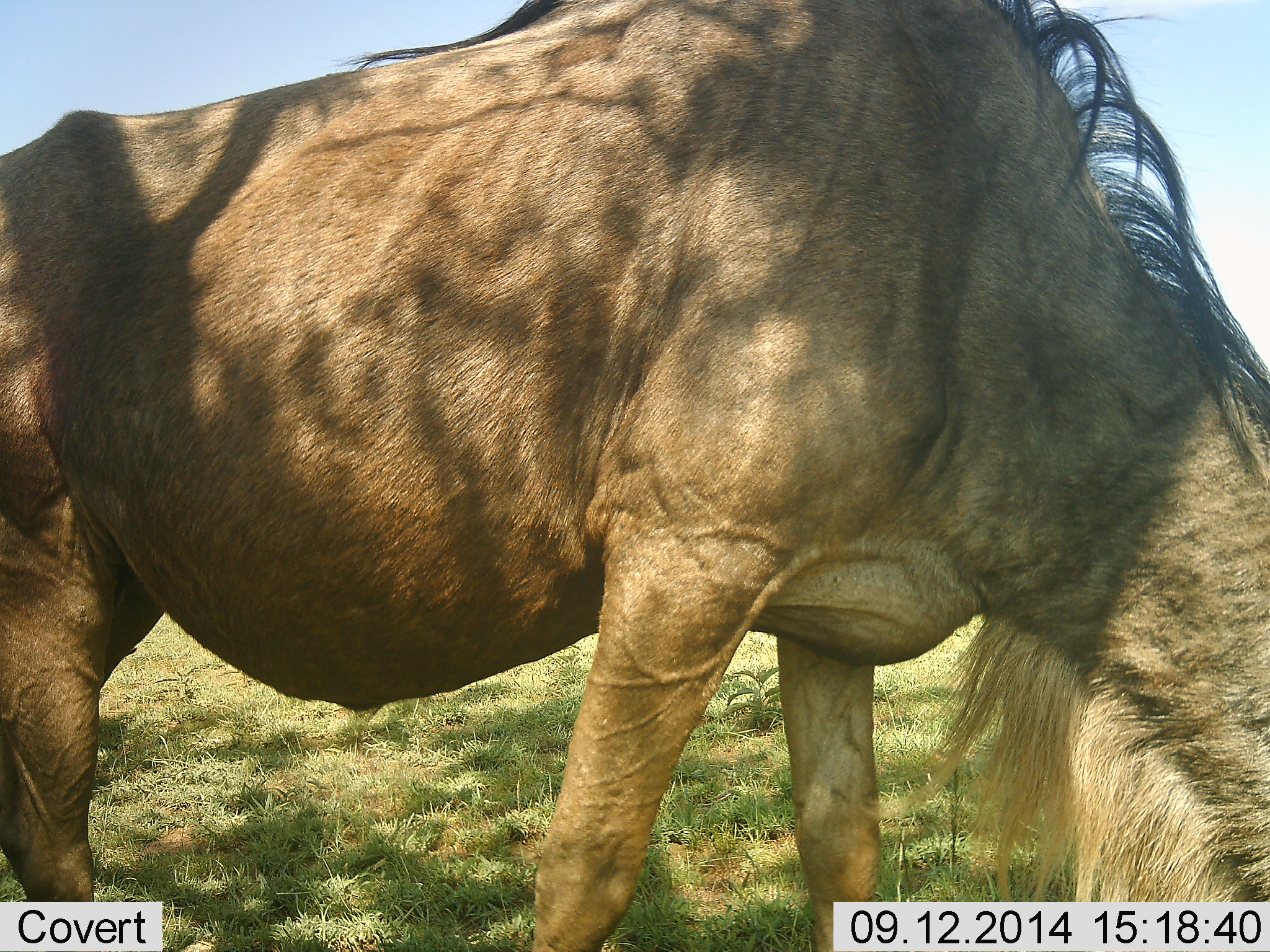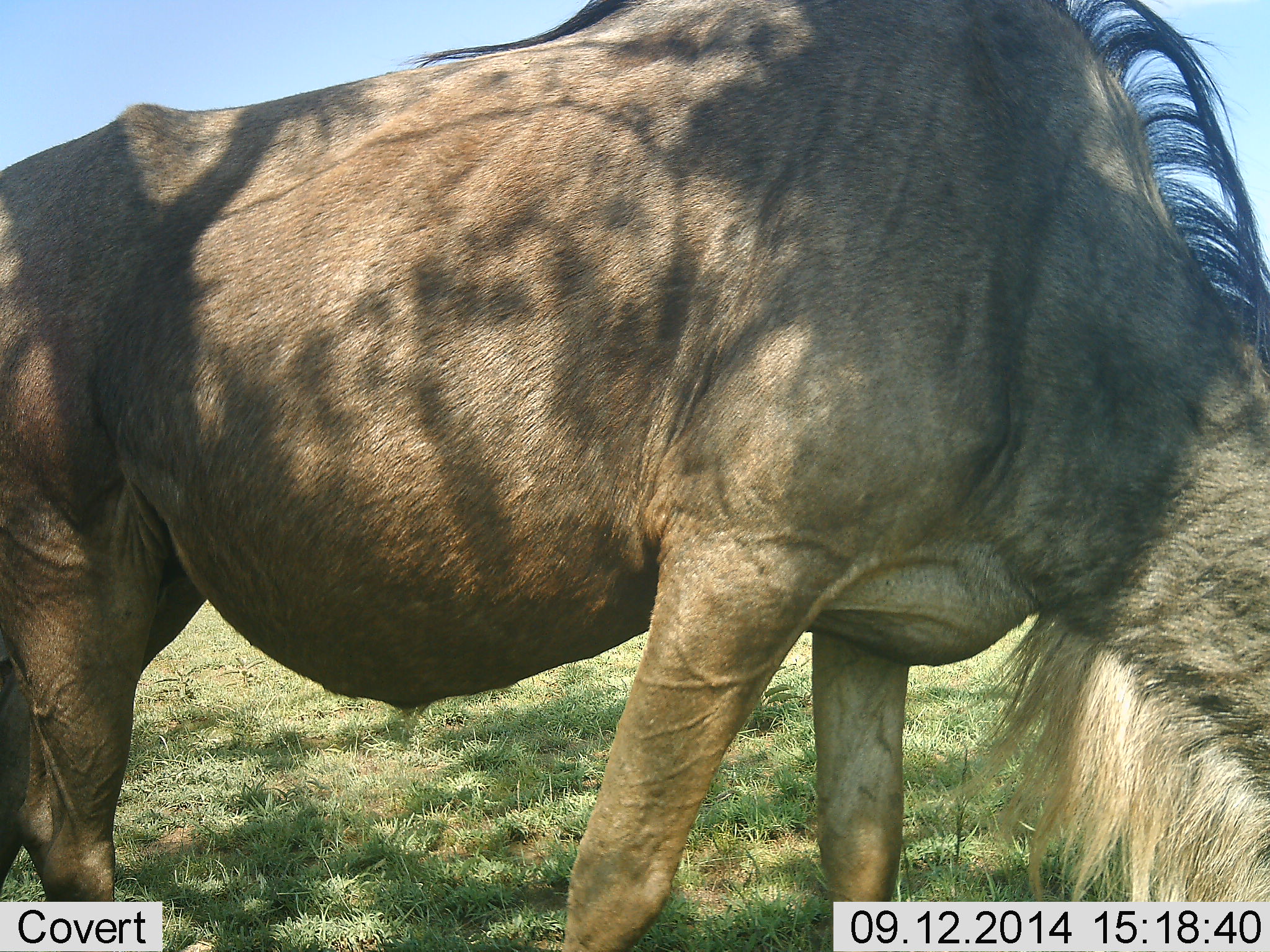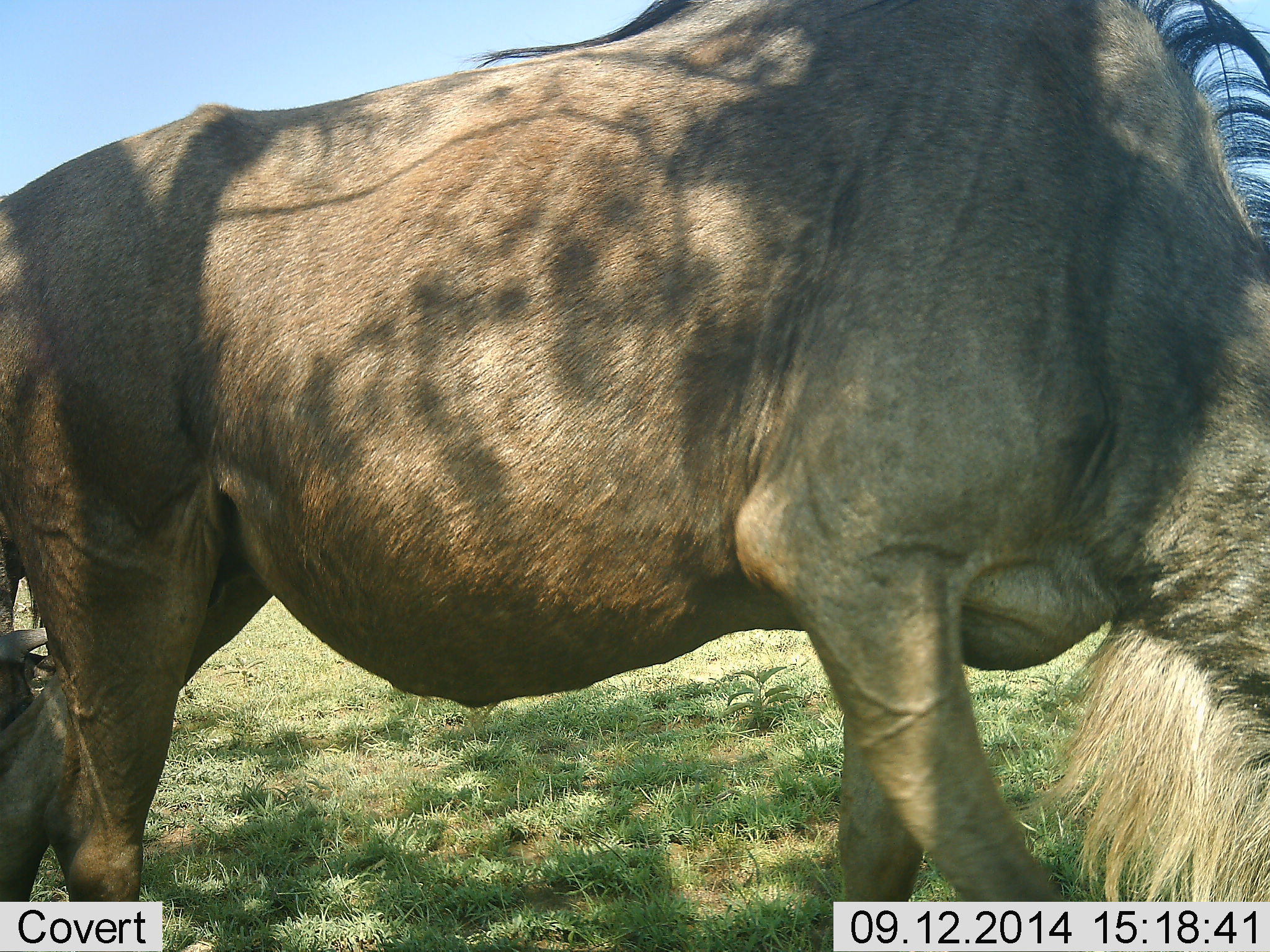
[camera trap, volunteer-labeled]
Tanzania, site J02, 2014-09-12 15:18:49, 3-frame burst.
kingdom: Animalia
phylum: Chordata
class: Mammalia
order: Artiodactyla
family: Bovidae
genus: Connochaetes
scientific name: Connochaetes taurinus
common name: blue wildebeest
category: wildebeest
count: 1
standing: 10%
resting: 0%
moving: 10%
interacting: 0%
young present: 0%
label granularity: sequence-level